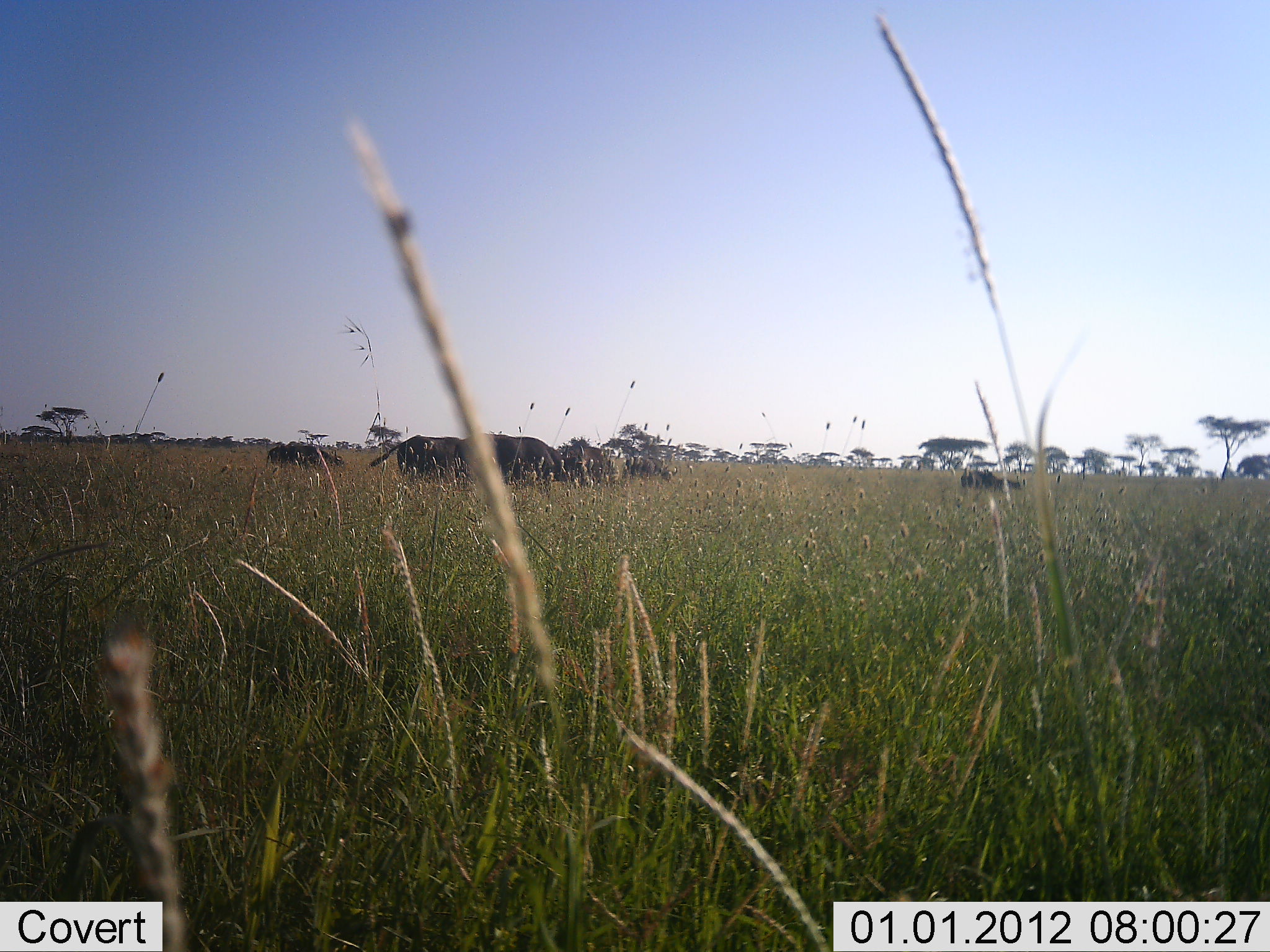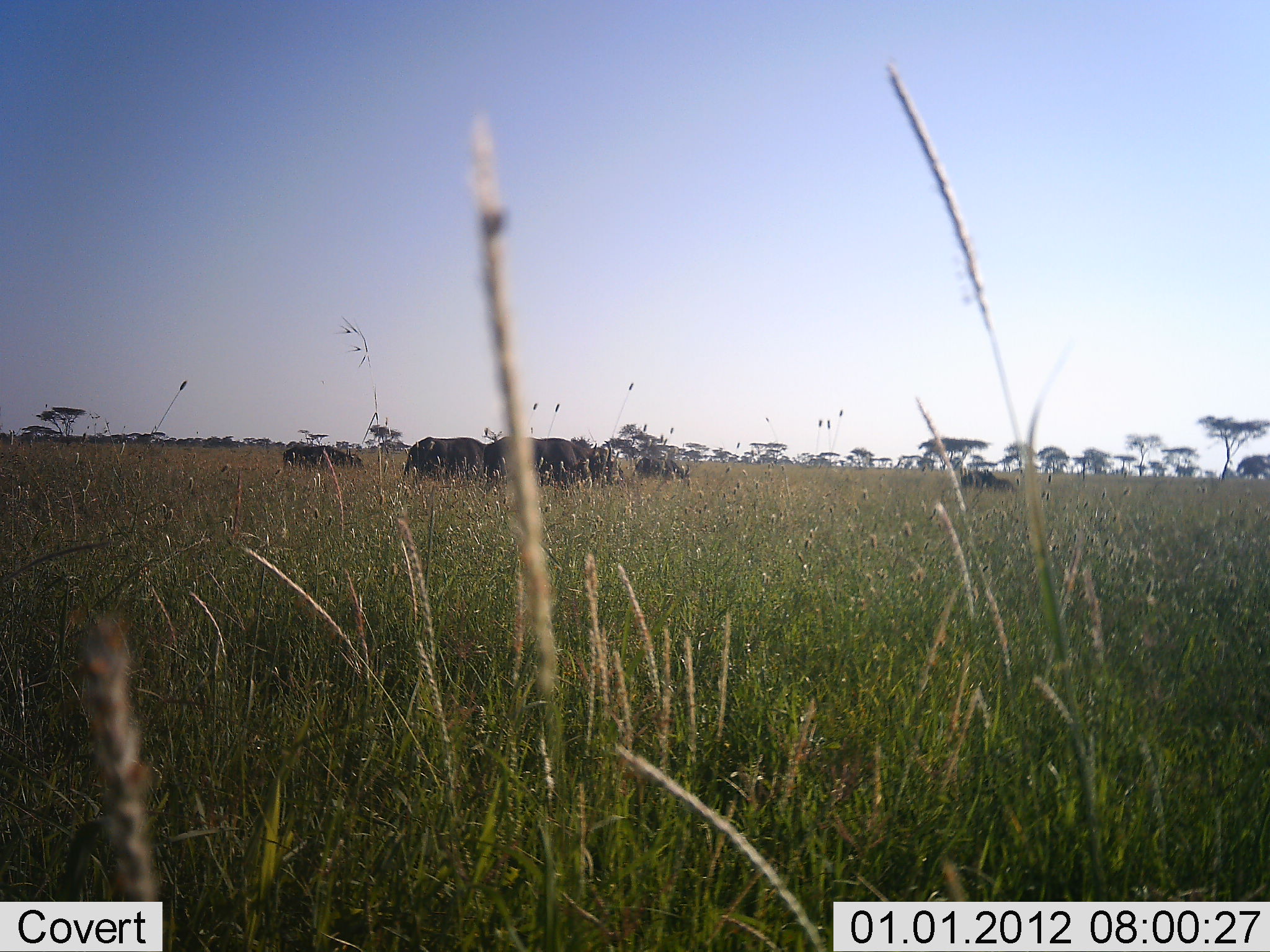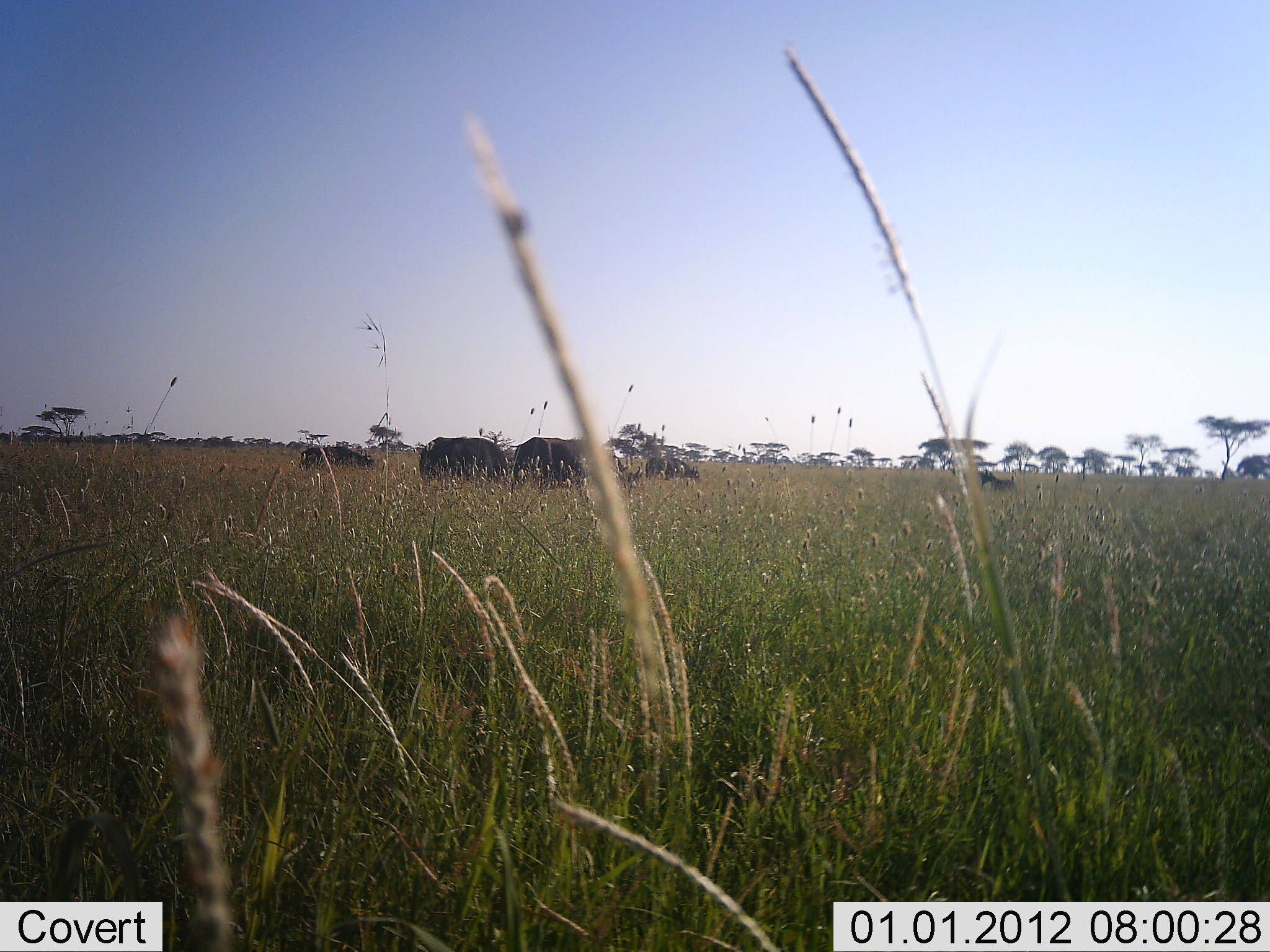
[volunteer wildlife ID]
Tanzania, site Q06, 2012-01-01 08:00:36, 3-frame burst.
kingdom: Animalia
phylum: Chordata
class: Mammalia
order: Artiodactyla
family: Bovidae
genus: Syncerus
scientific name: Syncerus caffer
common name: cape buffalo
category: buffalo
Buffalo (cape buffalo) (Syncerus caffer), count 5. Behavior (volunteer vote fractions): standing 0%, resting 0%, moving 77%, interacting 0%. Young present (vote fraction): 0%. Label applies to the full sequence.